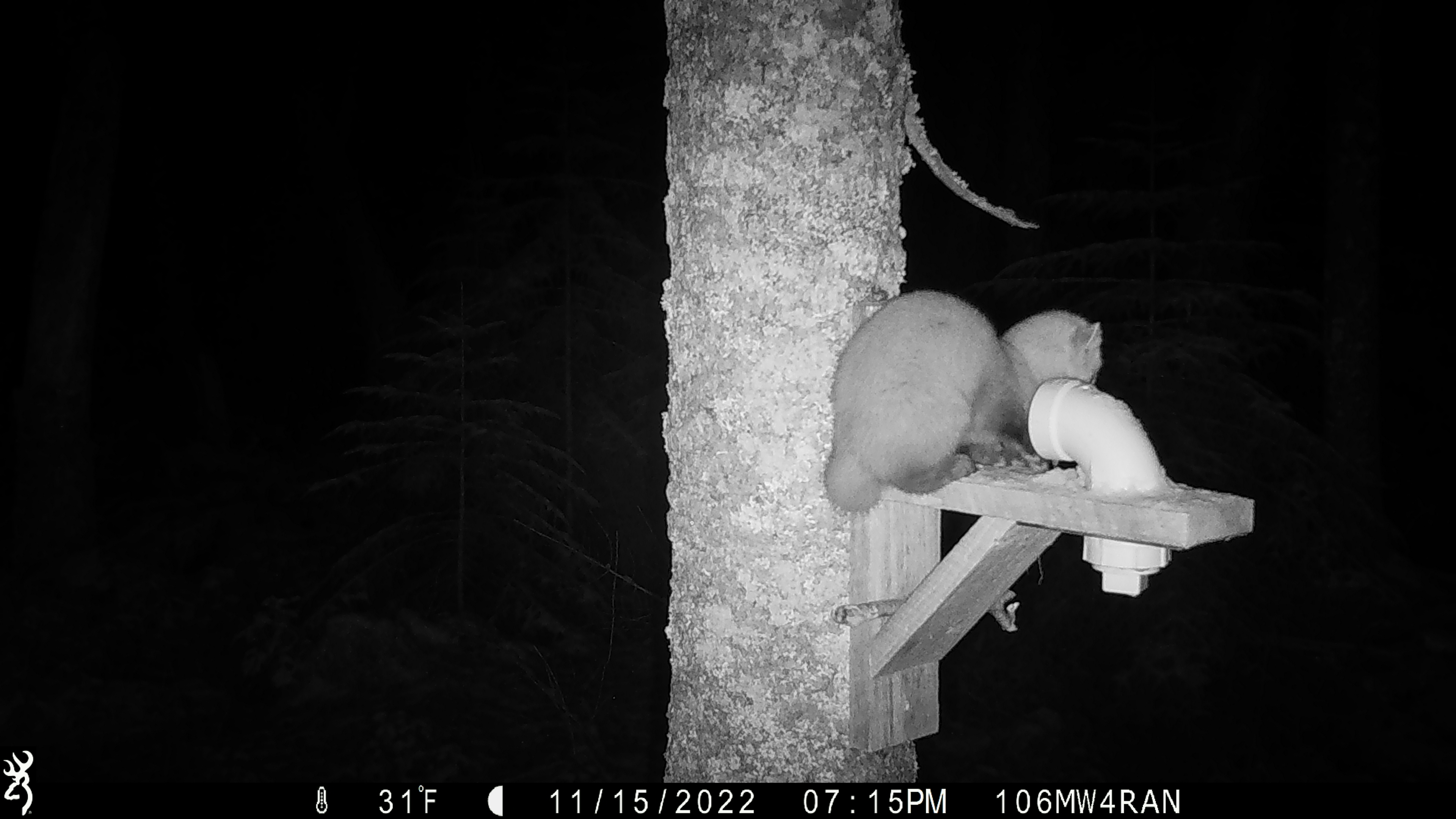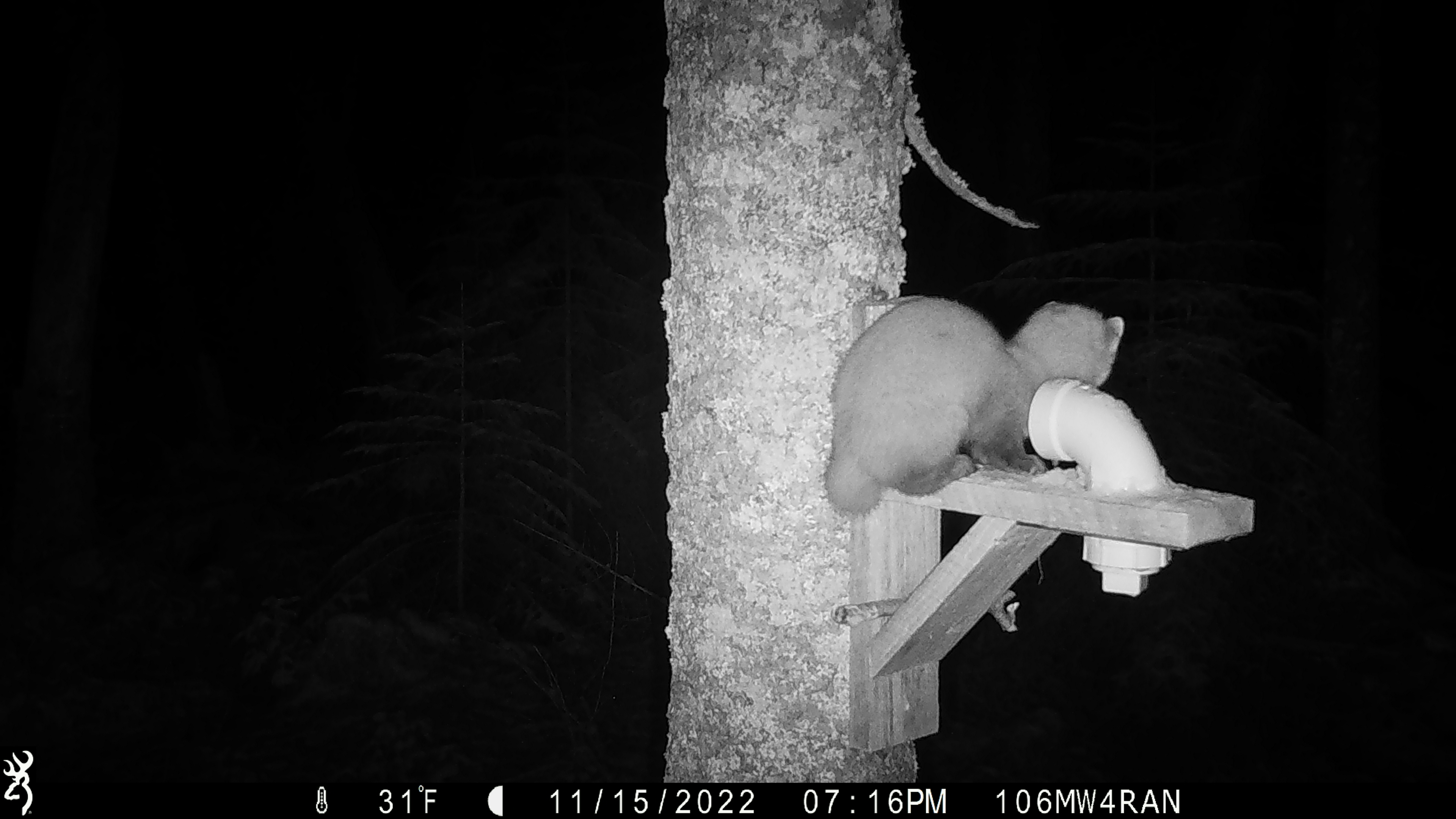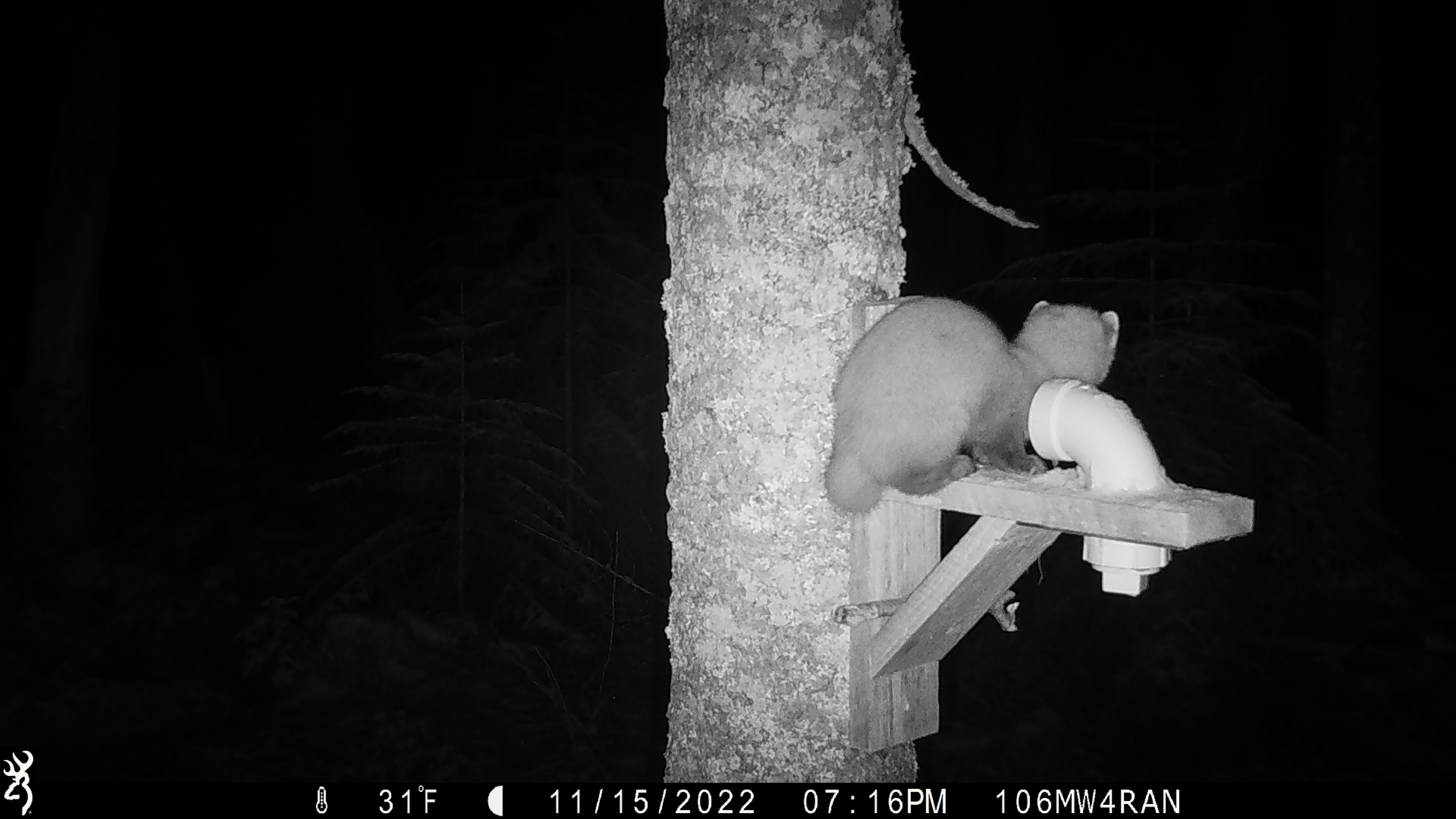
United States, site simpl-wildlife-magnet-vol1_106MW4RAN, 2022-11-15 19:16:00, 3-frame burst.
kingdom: Animalia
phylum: Chordata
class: Mammalia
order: Carnivora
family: Mustelidae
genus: Martes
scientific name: Martes americana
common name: american marten